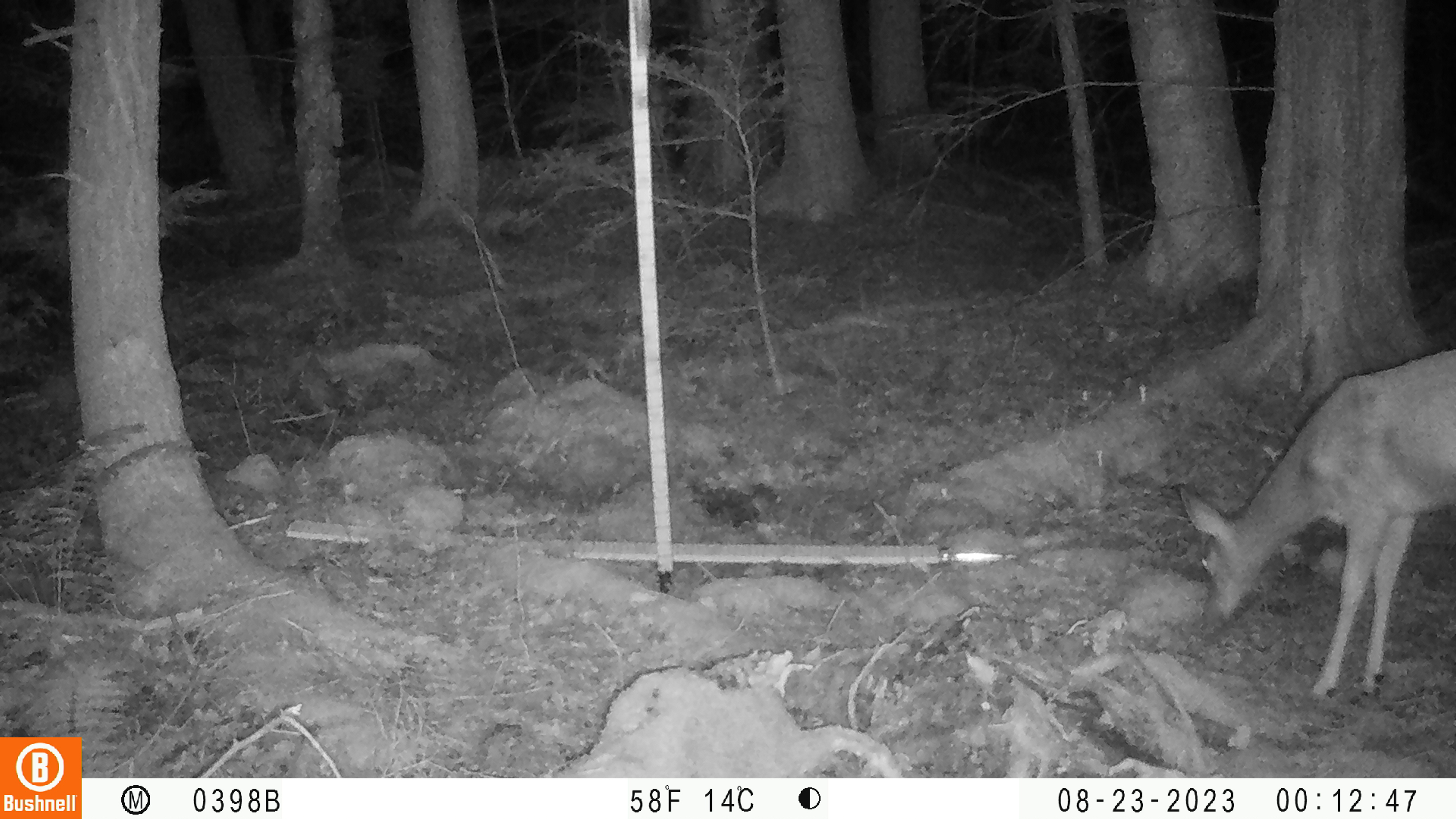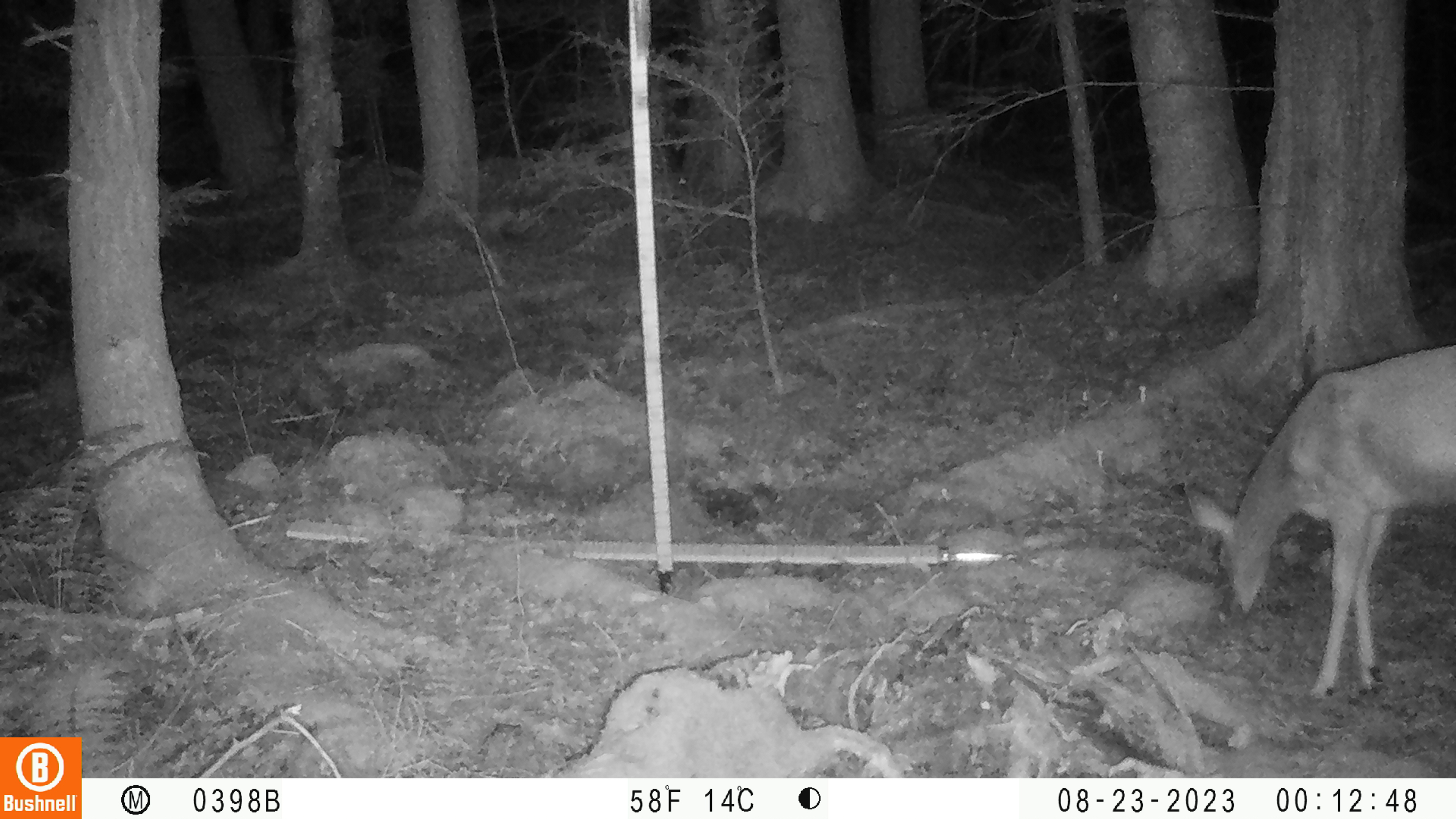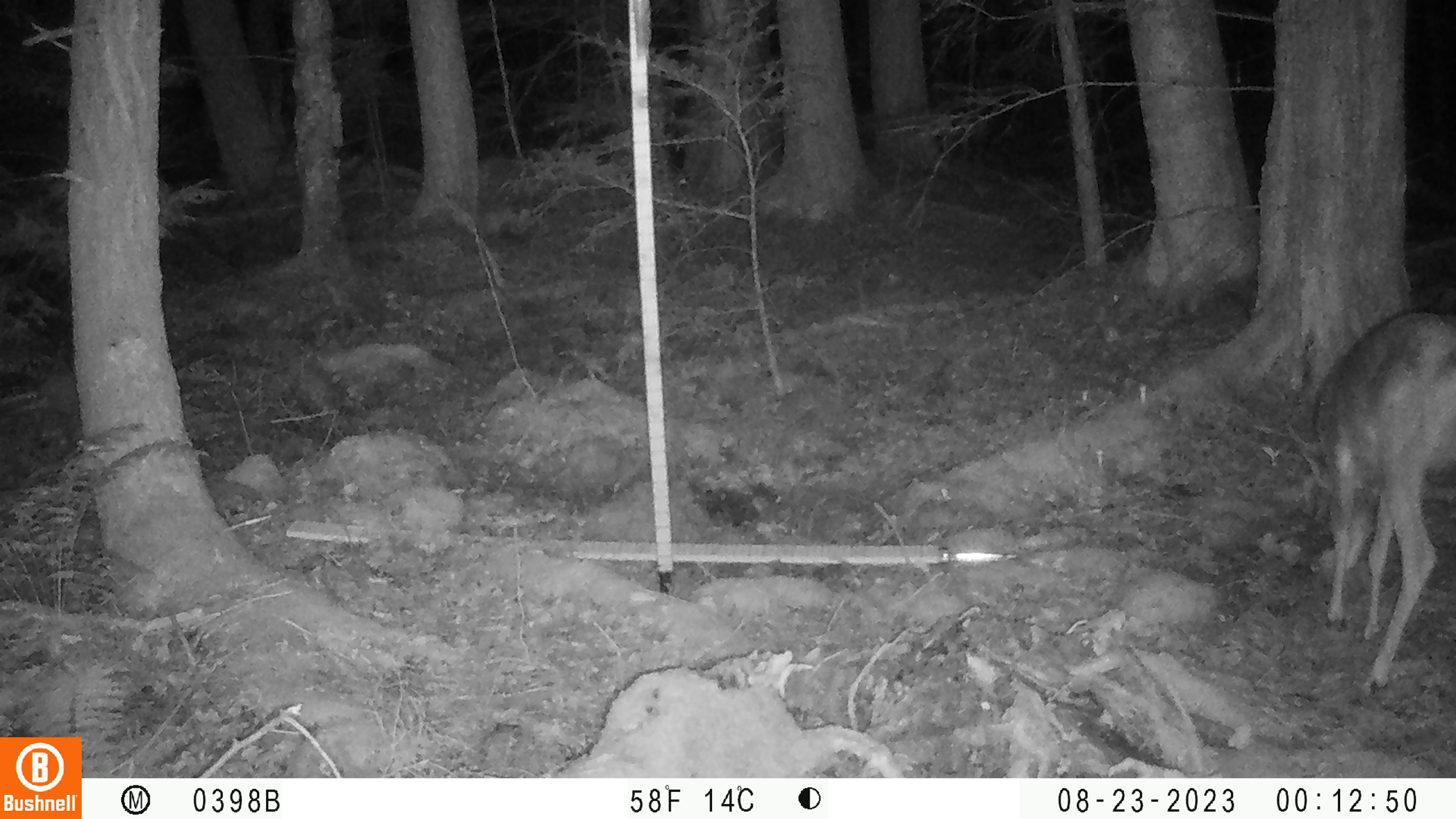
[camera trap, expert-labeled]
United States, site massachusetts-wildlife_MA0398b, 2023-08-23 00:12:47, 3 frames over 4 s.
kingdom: Animalia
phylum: Chordata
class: Mammalia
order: Artiodactyla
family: Cervidae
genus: Odocoileus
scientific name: Odocoileus virginianus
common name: white-tailed deer